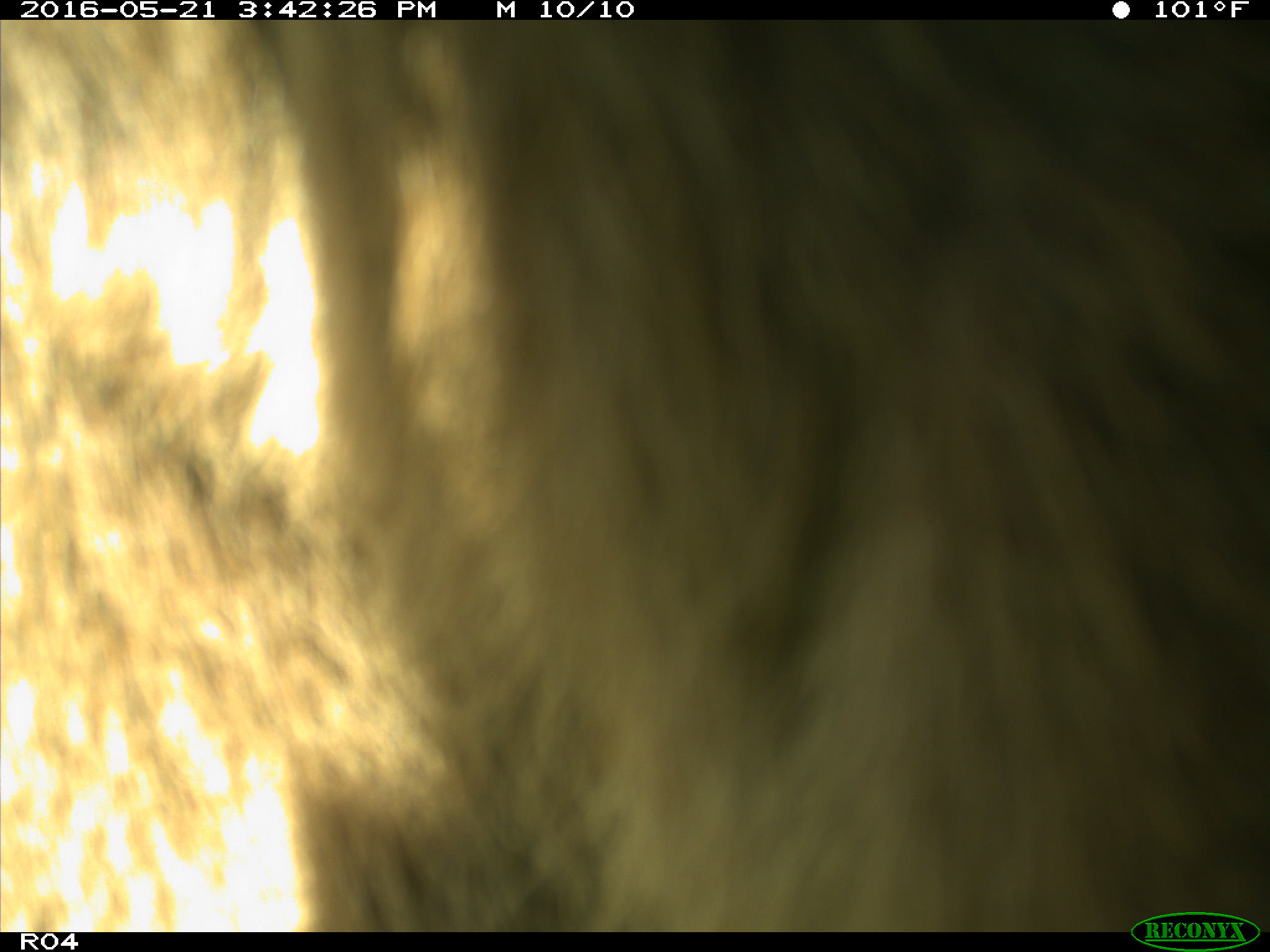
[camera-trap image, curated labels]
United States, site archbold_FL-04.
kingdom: Animalia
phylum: Chordata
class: Mammalia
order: Artiodactyla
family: Bovidae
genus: Bos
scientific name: Bos taurus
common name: domestic cow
Bos taurus (domestic cow).